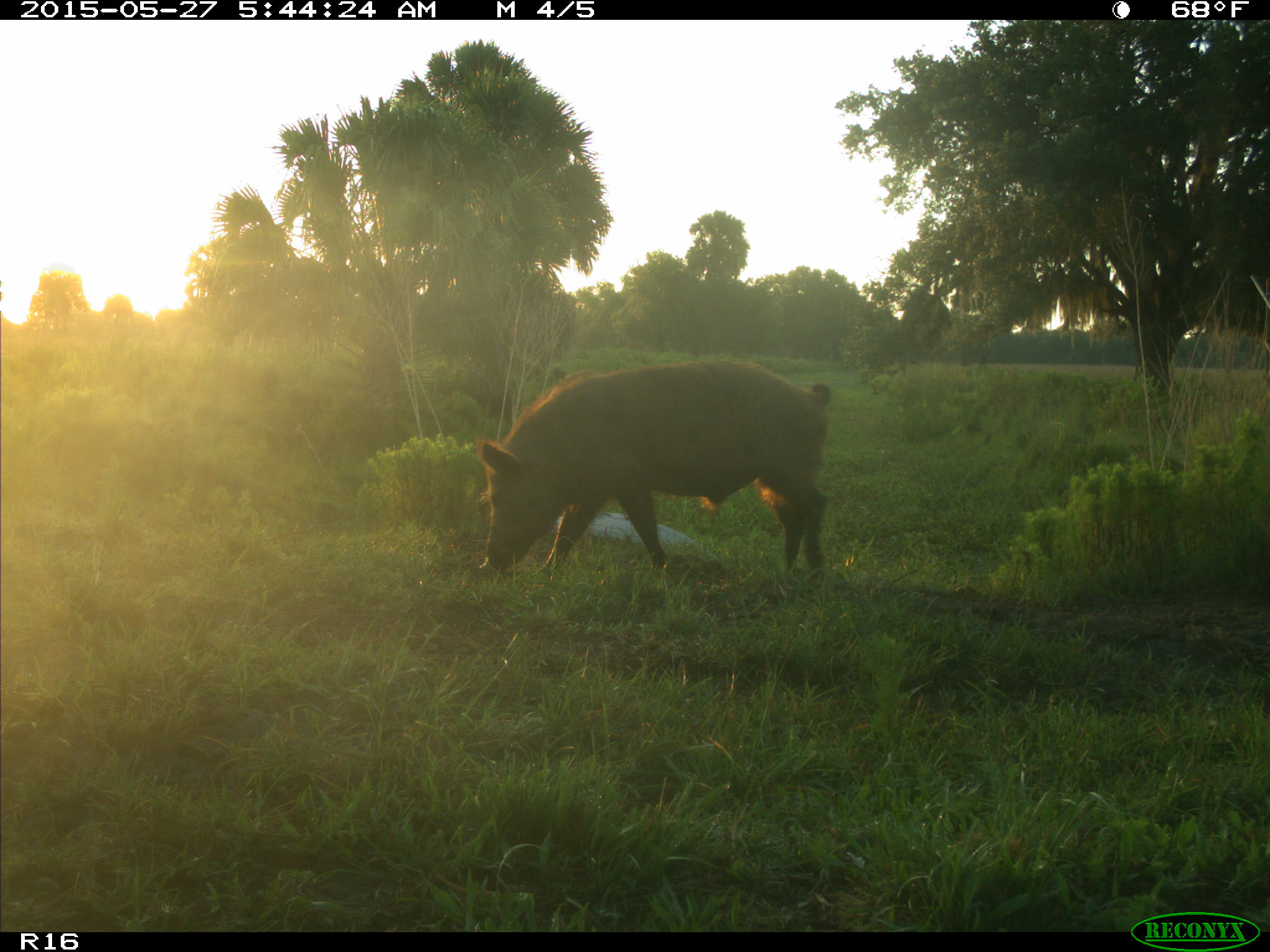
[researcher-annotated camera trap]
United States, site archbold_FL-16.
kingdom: Animalia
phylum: Chordata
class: Mammalia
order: Artiodactyla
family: Suidae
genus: Sus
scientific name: Sus scrofa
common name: wild boar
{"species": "Sus scrofa (wild boar)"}